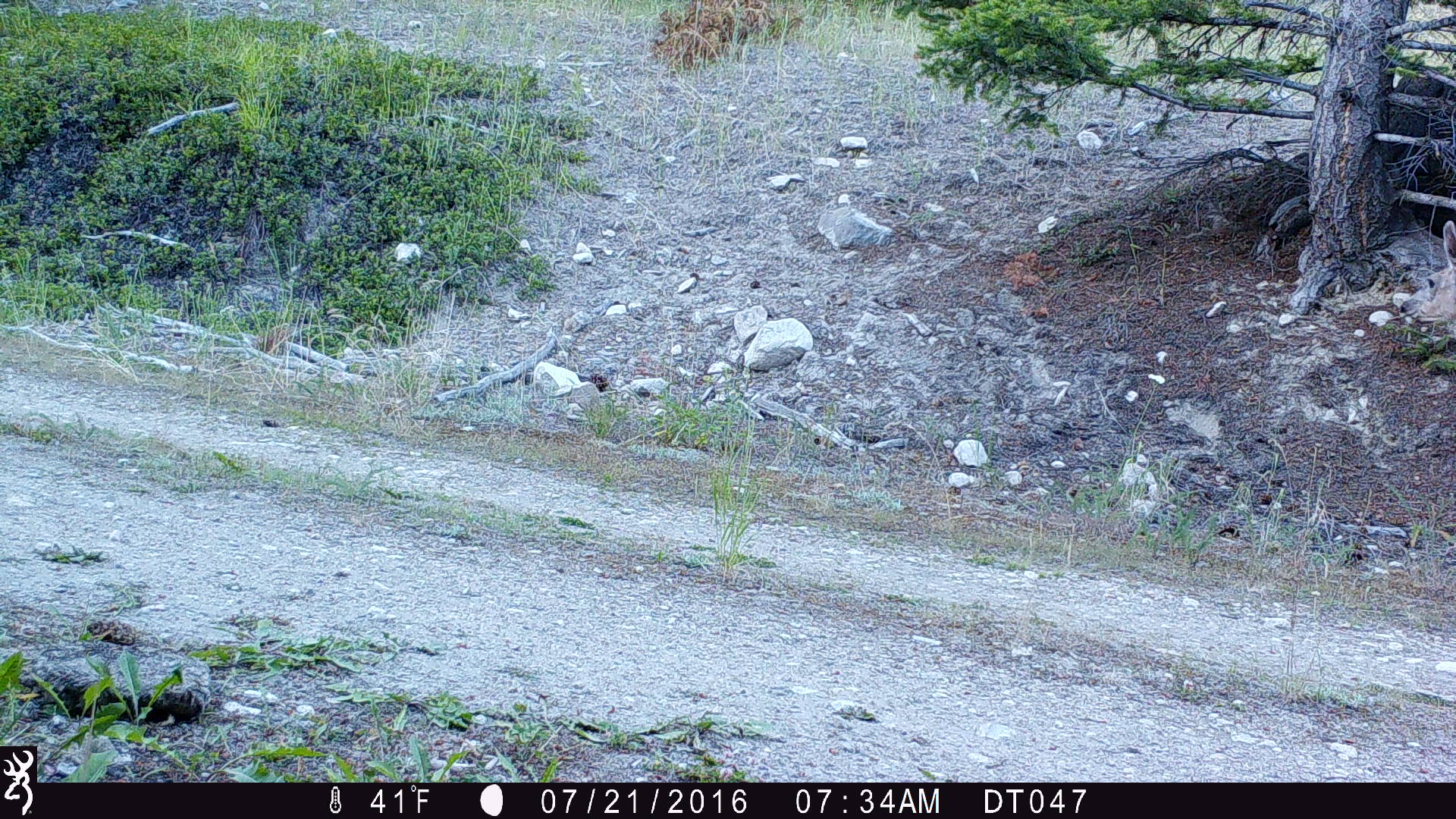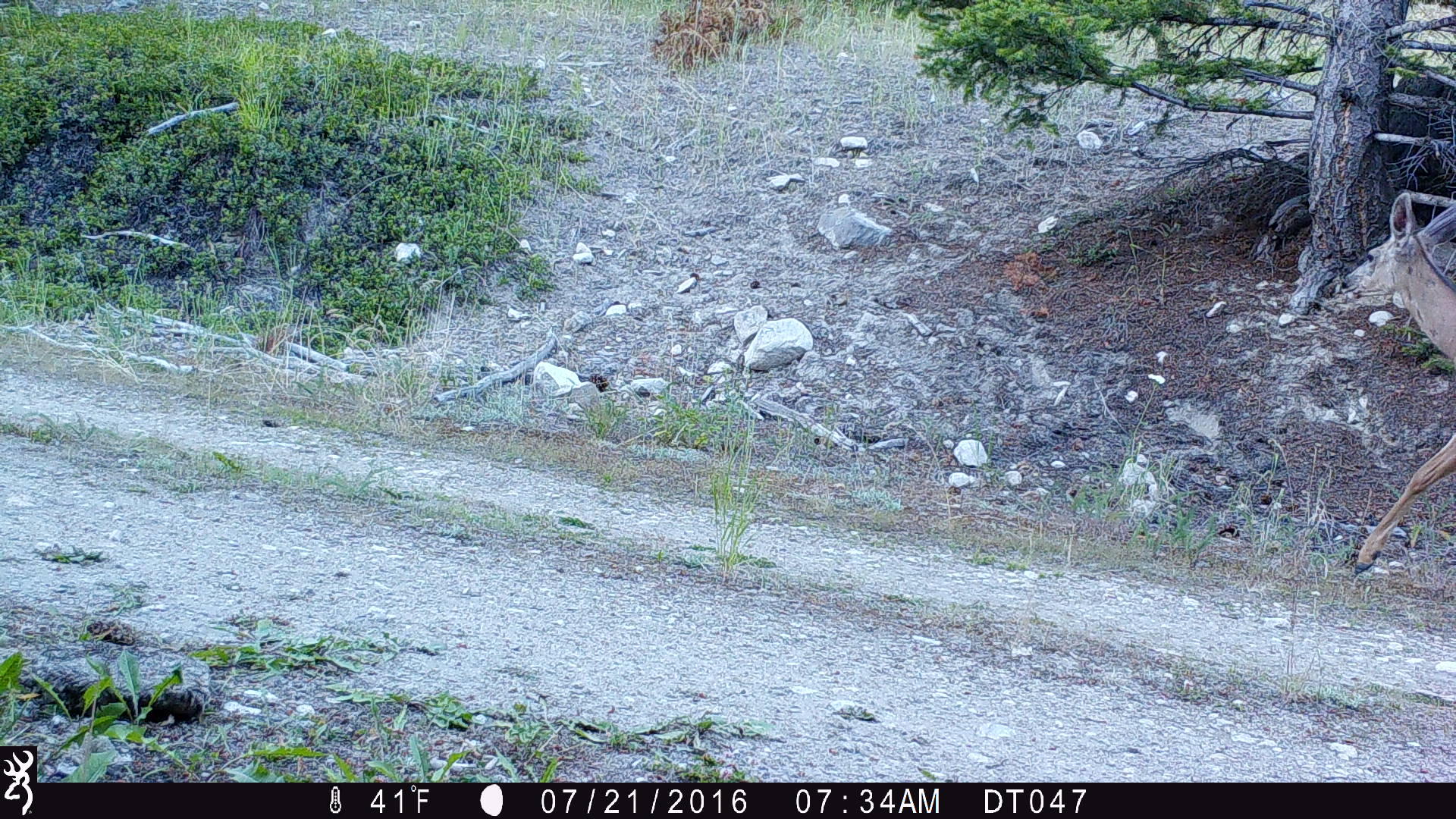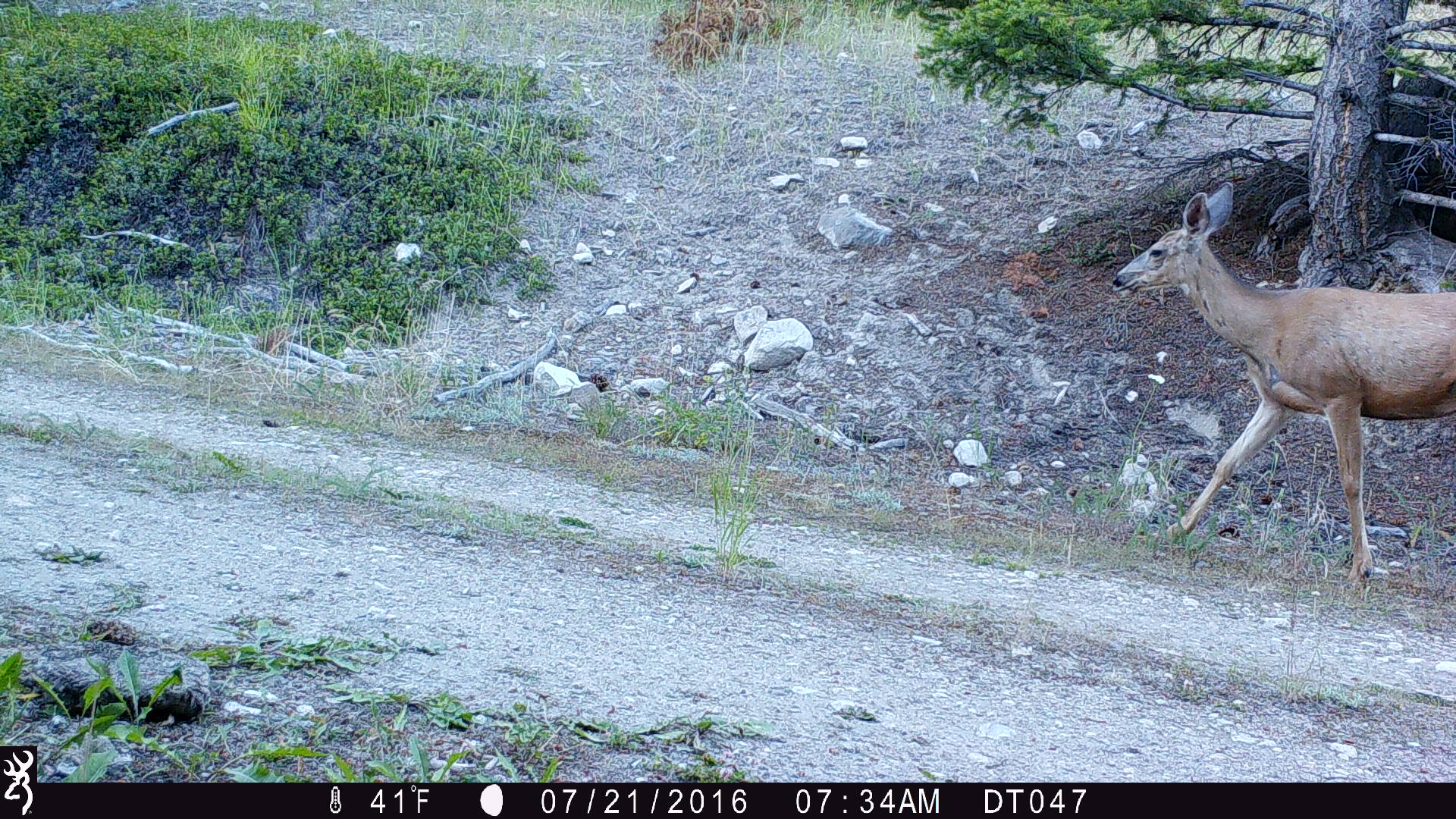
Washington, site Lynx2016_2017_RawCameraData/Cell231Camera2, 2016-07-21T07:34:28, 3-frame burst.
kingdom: Animalia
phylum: Chordata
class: Mammalia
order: Artiodactyla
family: Cervidae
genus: Odocoileus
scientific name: Odocoileus hemionus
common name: mule deer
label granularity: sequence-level